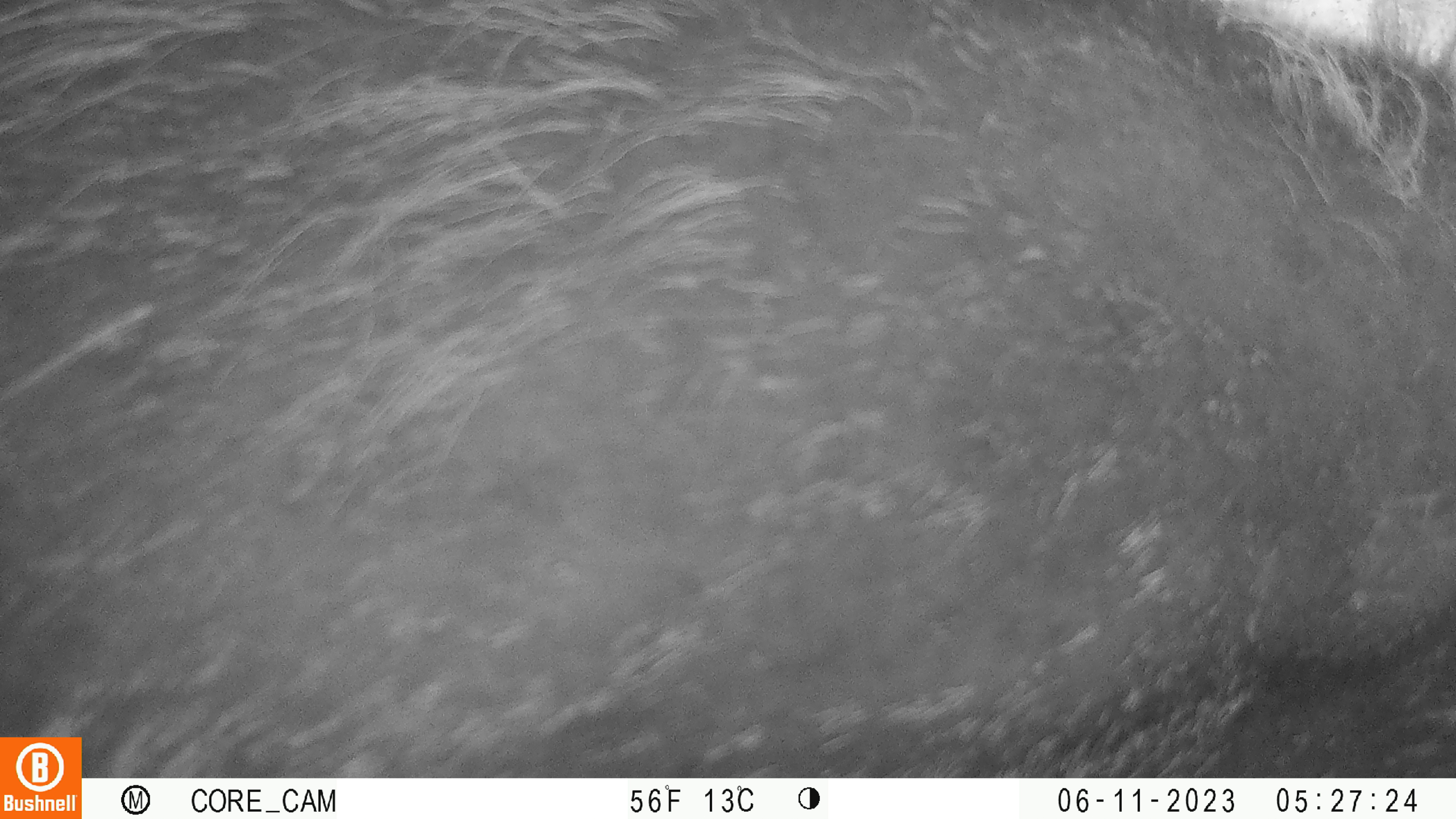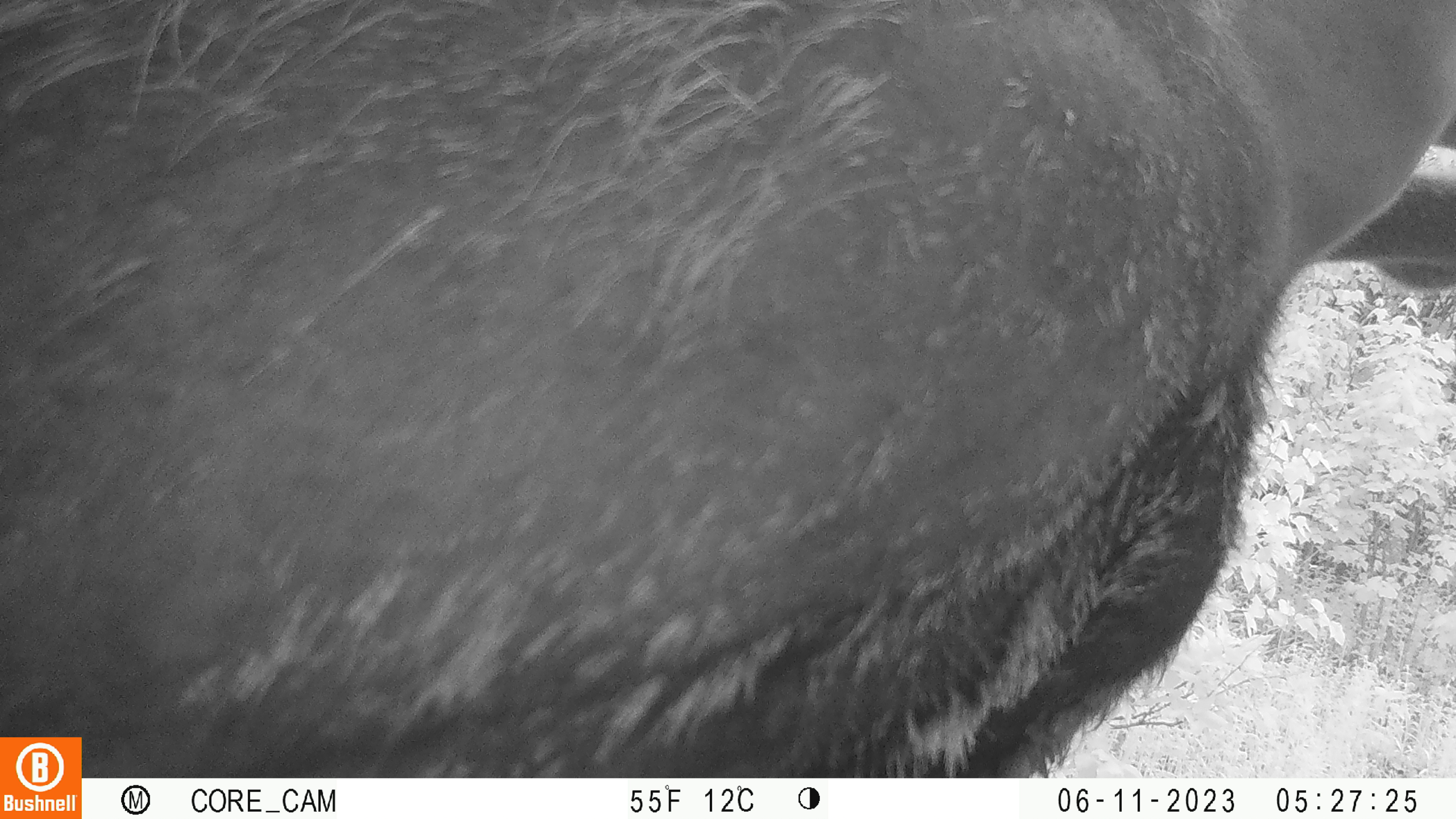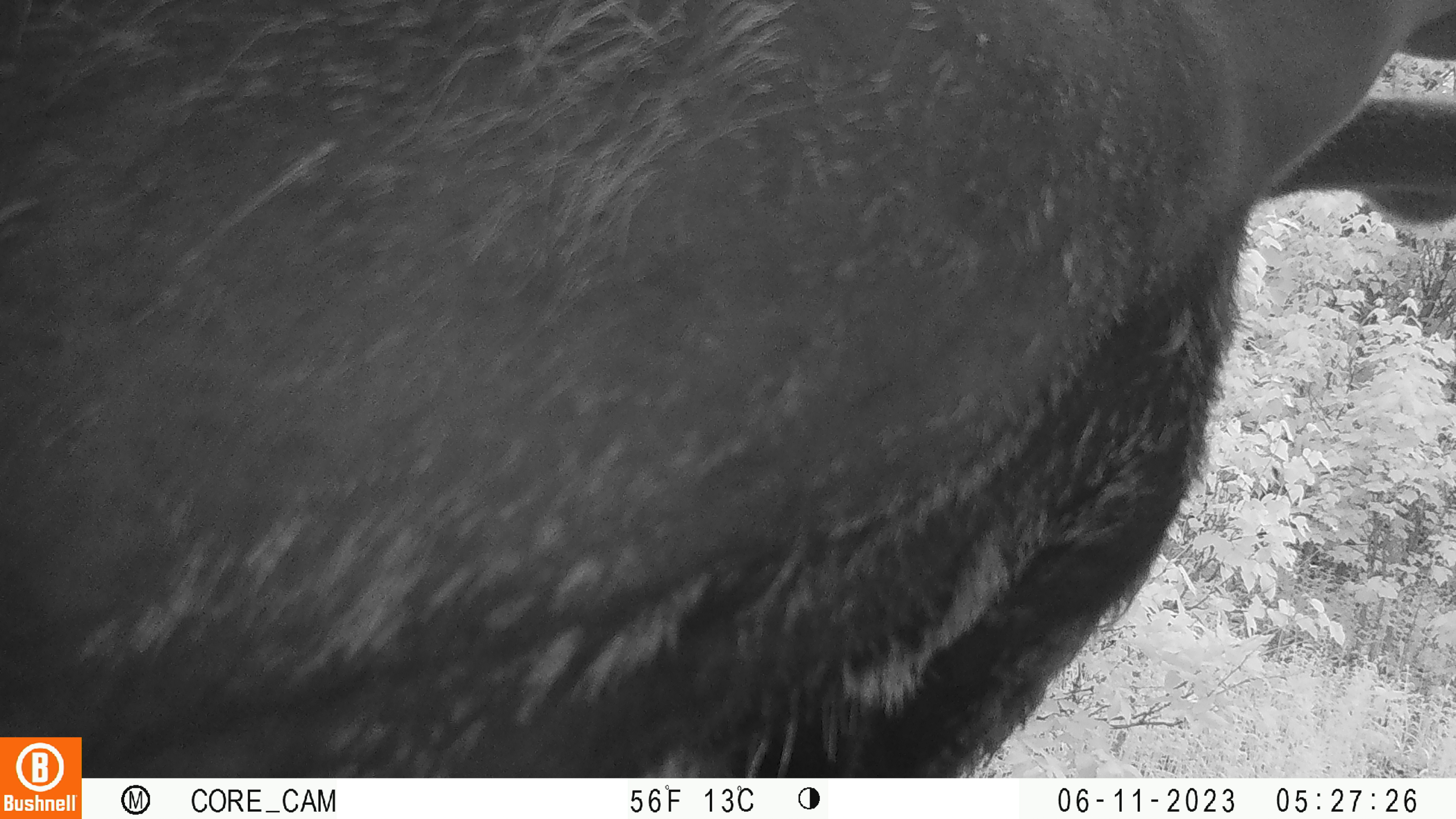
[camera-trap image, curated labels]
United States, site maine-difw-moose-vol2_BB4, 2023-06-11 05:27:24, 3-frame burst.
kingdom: Animalia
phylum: Chordata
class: Mammalia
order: Artiodactyla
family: Cervidae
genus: Alces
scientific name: Alces alces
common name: moose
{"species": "moose (Alces alces)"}